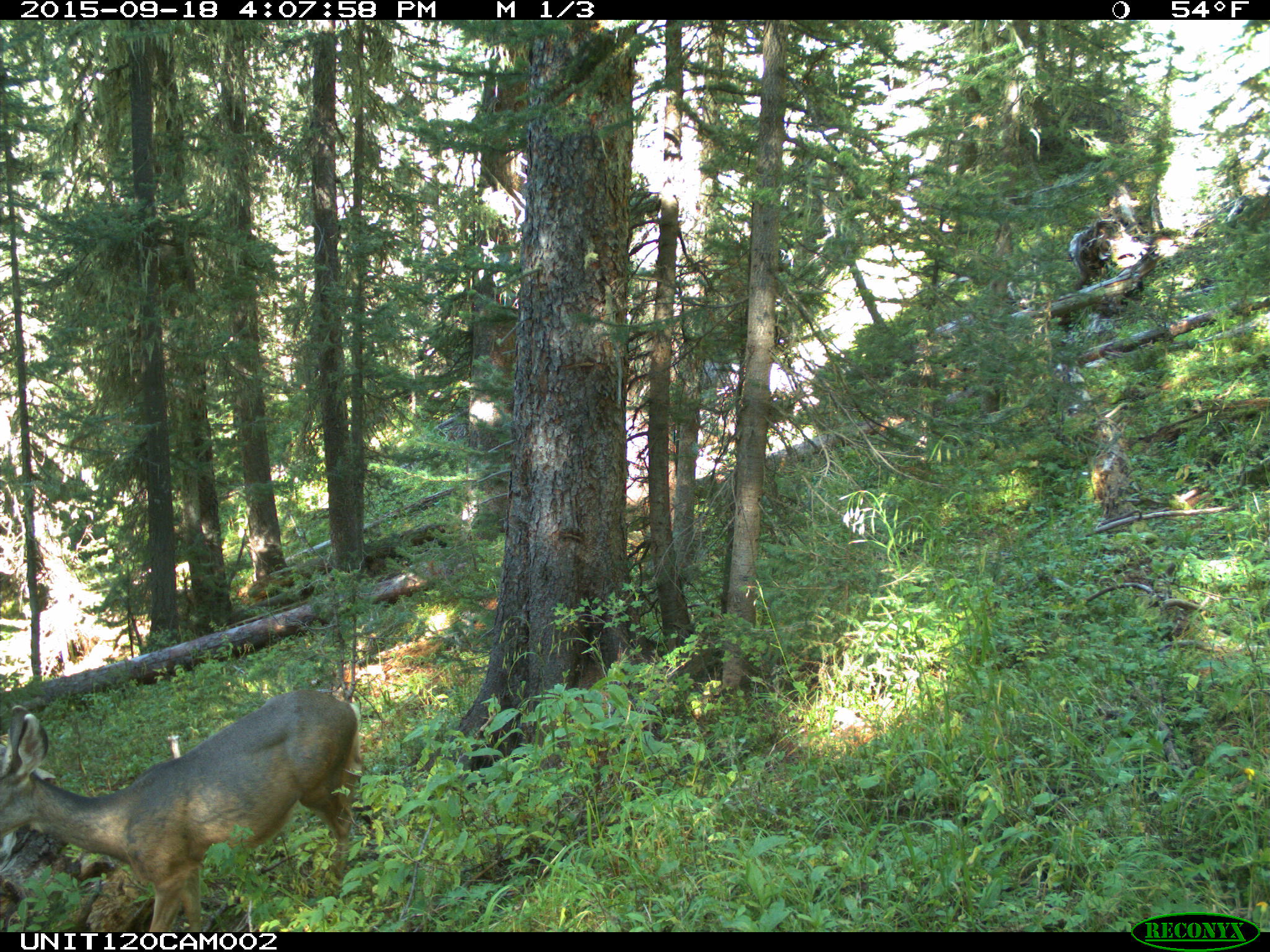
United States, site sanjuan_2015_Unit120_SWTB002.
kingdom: Animalia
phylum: Chordata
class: Mammalia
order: Artiodactyla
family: Cervidae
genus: Odocoileus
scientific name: Odocoileus hemionus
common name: mule deer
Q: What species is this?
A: Odocoileus hemionus (mule deer).